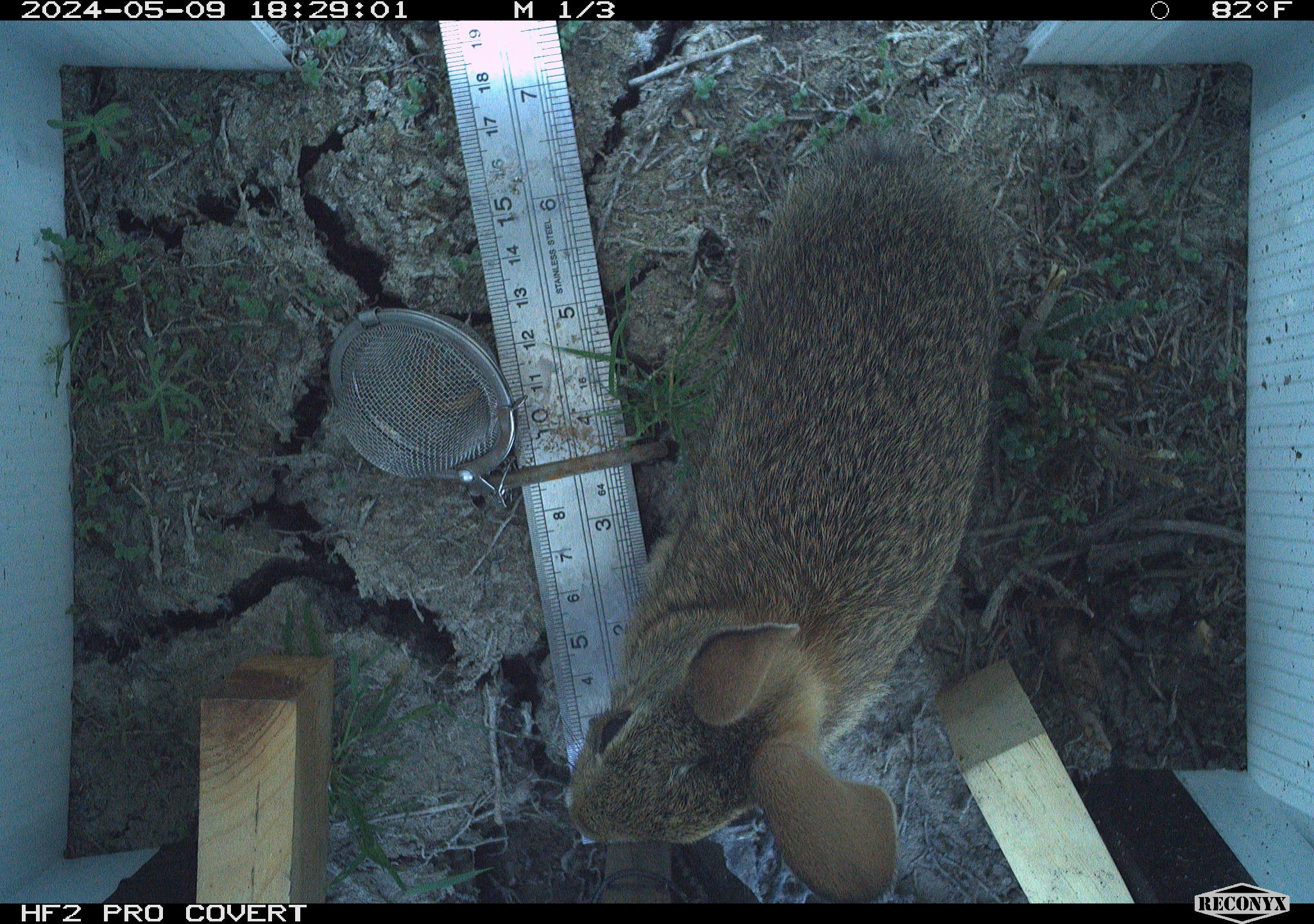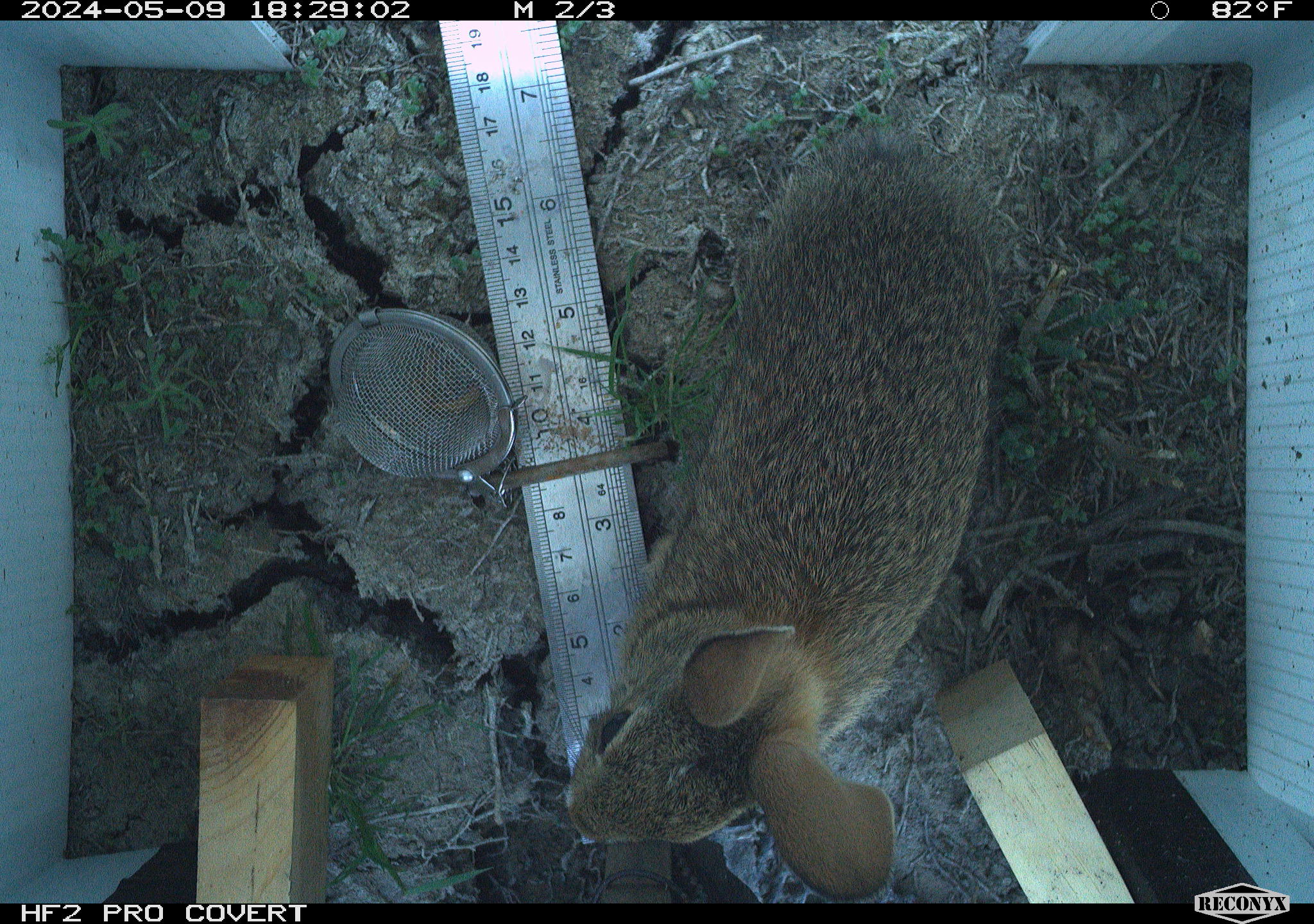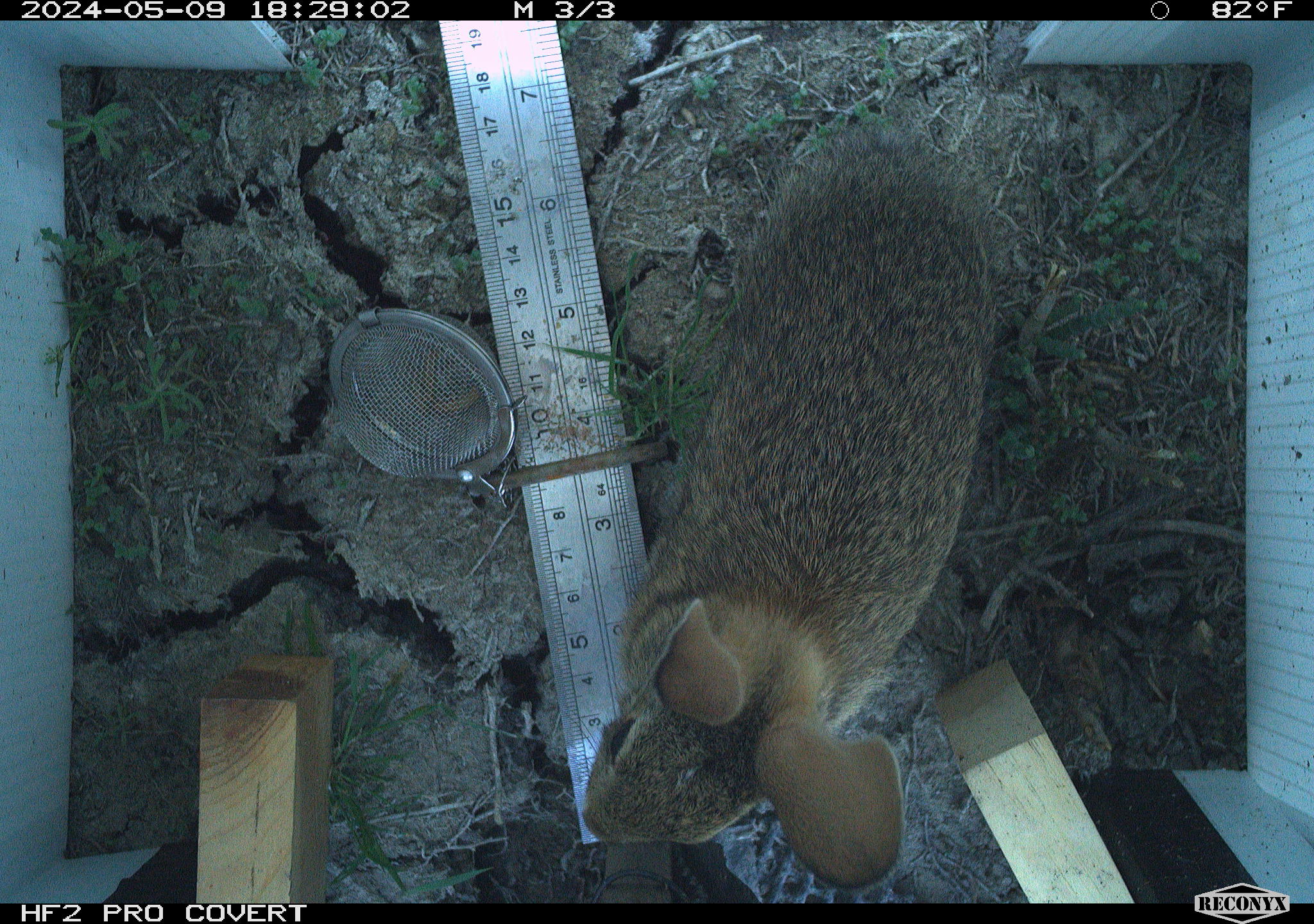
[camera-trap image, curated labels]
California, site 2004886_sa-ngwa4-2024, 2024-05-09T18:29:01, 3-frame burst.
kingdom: Animalia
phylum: Chordata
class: Mammalia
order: Lagomorpha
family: Leporidae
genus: Sylvilagus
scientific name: Sylvilagus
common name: cottontail rabbits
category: sylvilagus species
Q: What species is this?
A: Sylvilagus species (cottontail rabbits) (Sylvilagus).